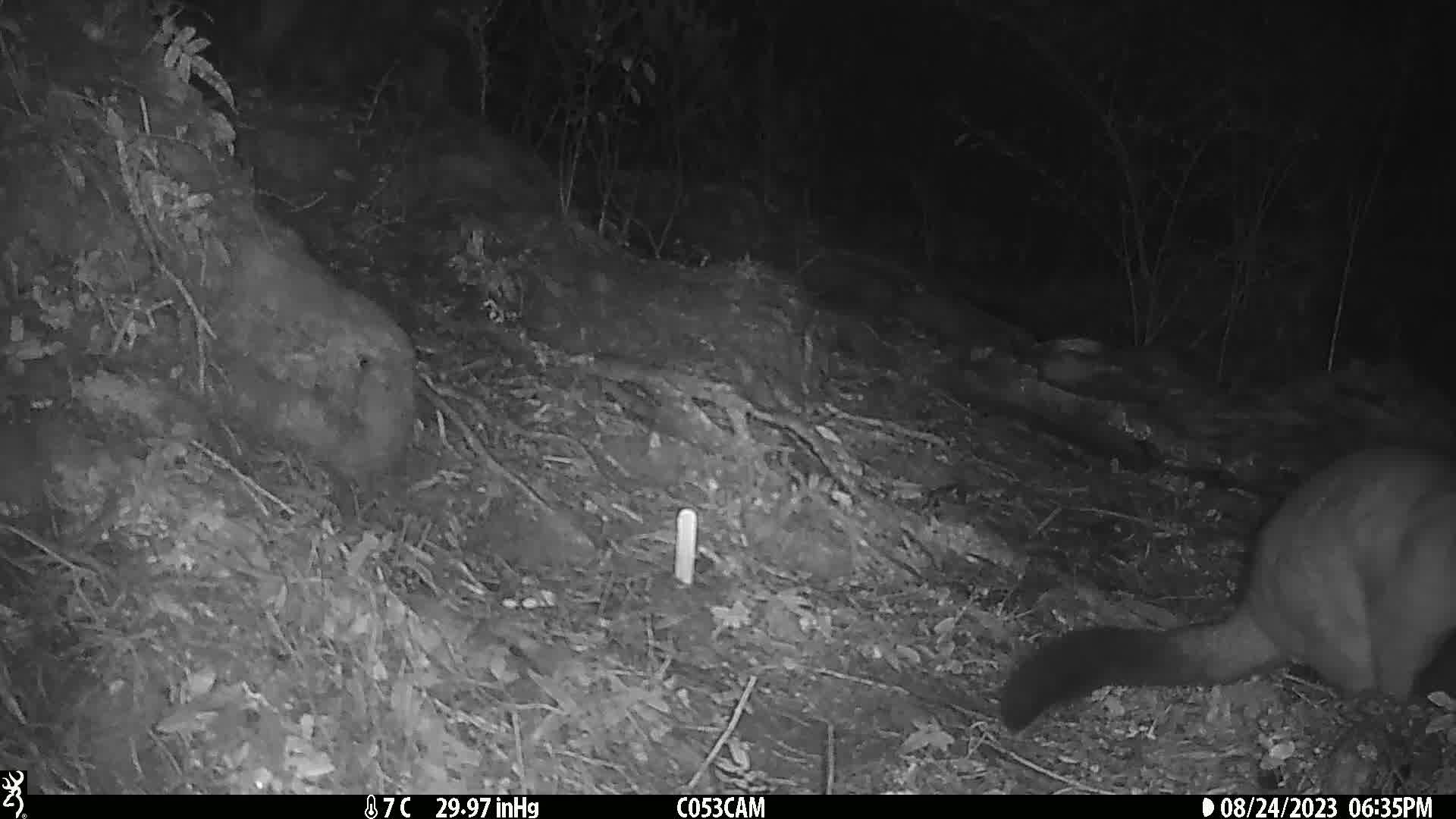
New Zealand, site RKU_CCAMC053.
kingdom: Animalia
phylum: Chordata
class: Mammalia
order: Diprotodontia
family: Phalangeridae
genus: Trichosurus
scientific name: Trichosurus vulpecula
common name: common brushtail possum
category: possum